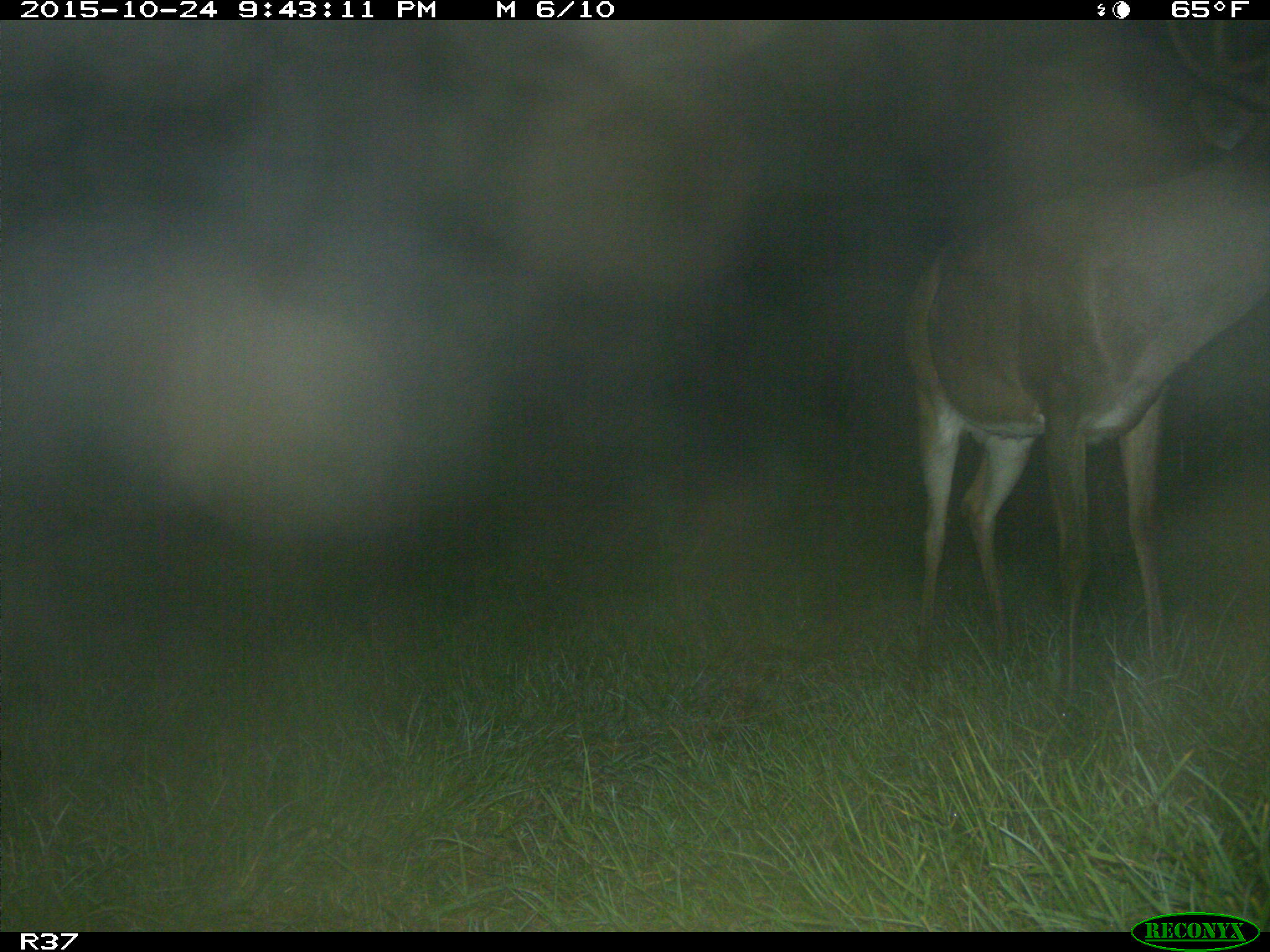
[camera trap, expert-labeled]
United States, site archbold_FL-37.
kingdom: Animalia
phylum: Chordata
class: Mammalia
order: Artiodactyla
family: Cervidae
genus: Odocoileus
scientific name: Odocoileus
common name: deer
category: unidentified deer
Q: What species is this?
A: Unidentified deer (deer) (Odocoileus).